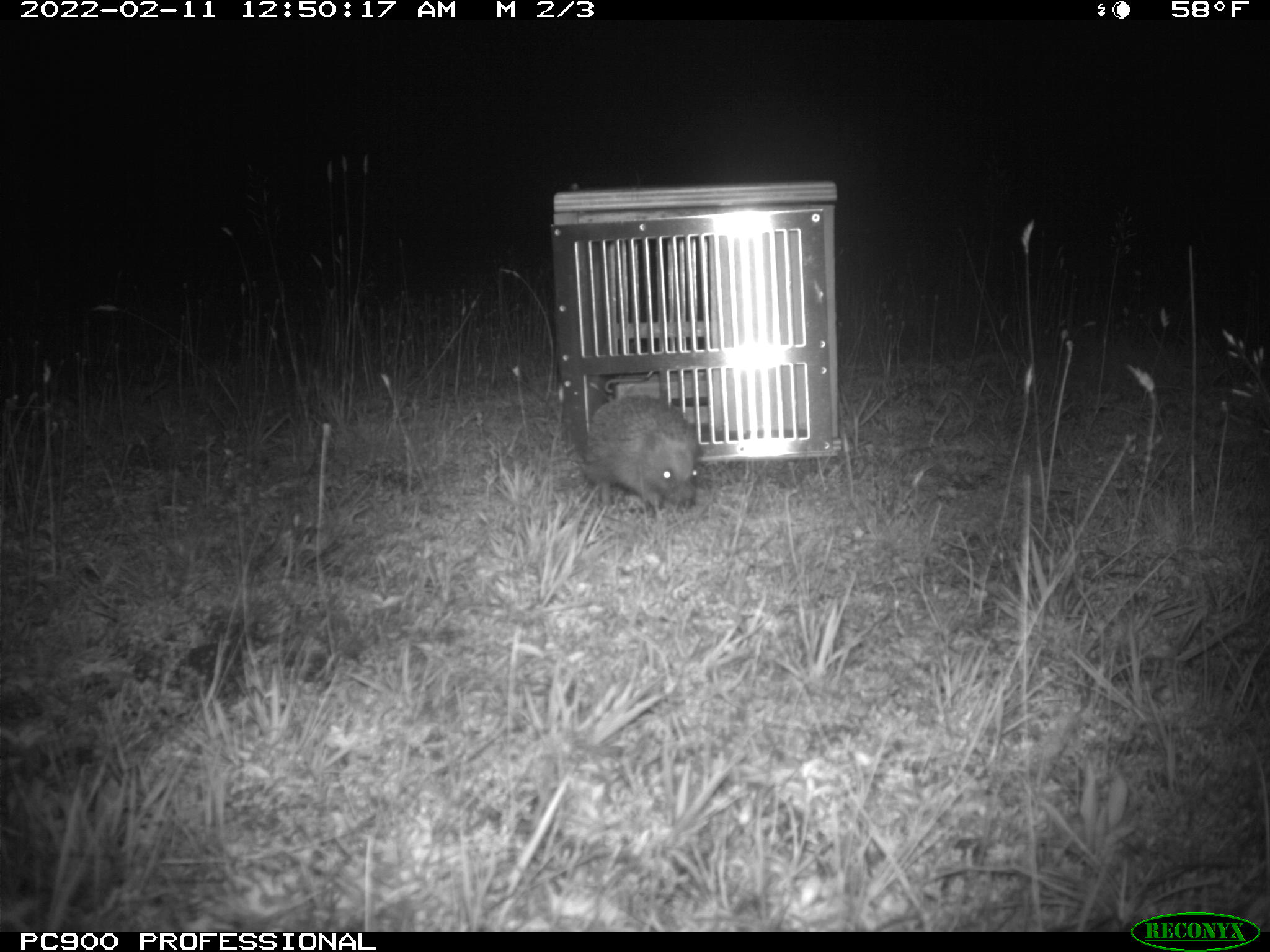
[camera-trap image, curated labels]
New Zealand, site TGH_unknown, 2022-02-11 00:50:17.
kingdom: Animalia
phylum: Chordata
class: Mammalia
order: Eulipotyphla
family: Erinaceidae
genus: Erinaceus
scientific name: Erinaceus europaeus europaeus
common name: european hedgehog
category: hedgehog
Hedgehog (european hedgehog) (Erinaceus europaeus europaeus).